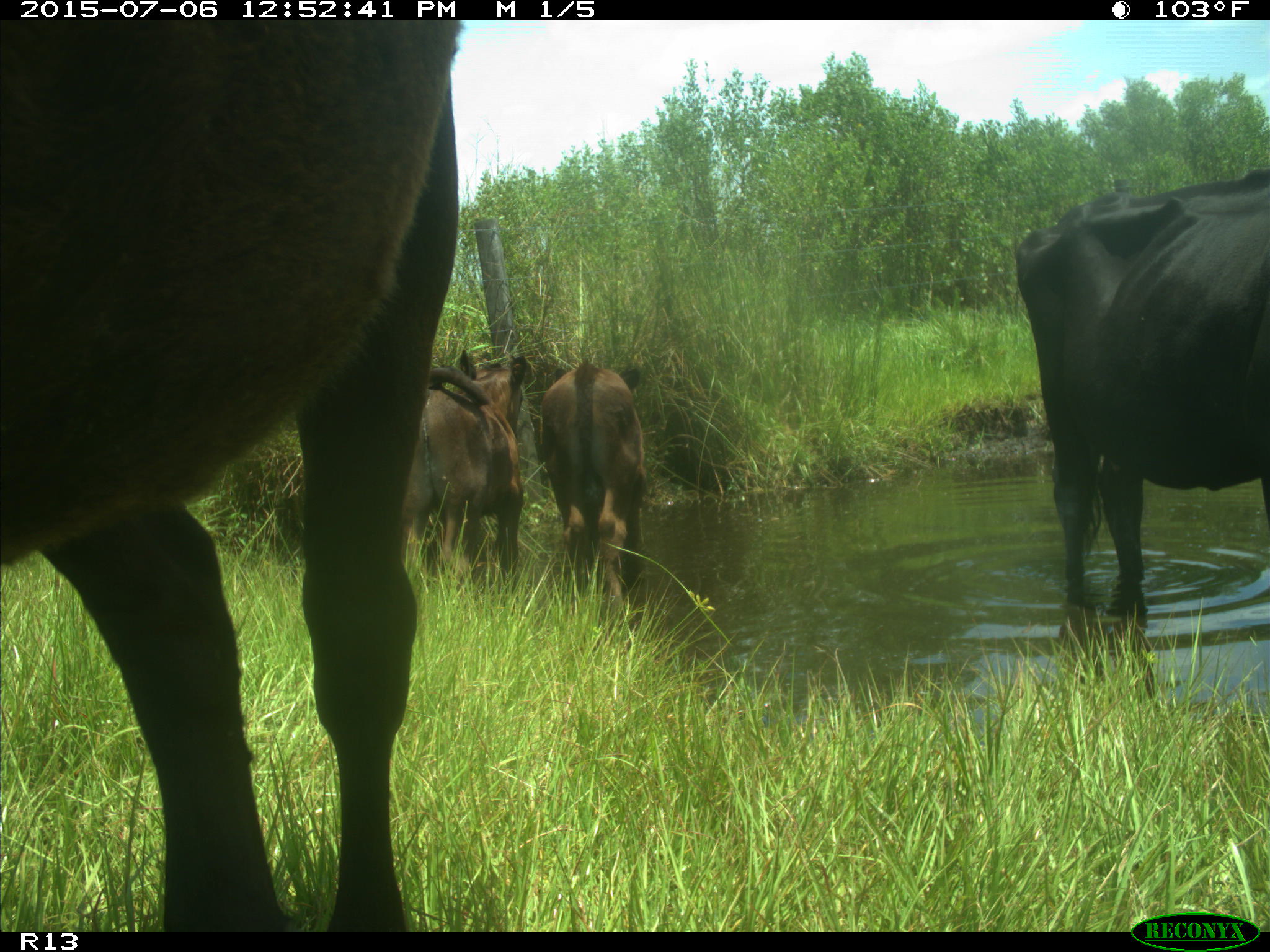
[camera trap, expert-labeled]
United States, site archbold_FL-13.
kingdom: Animalia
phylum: Chordata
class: Mammalia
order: Artiodactyla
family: Bovidae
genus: Bos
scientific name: Bos taurus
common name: domestic cow